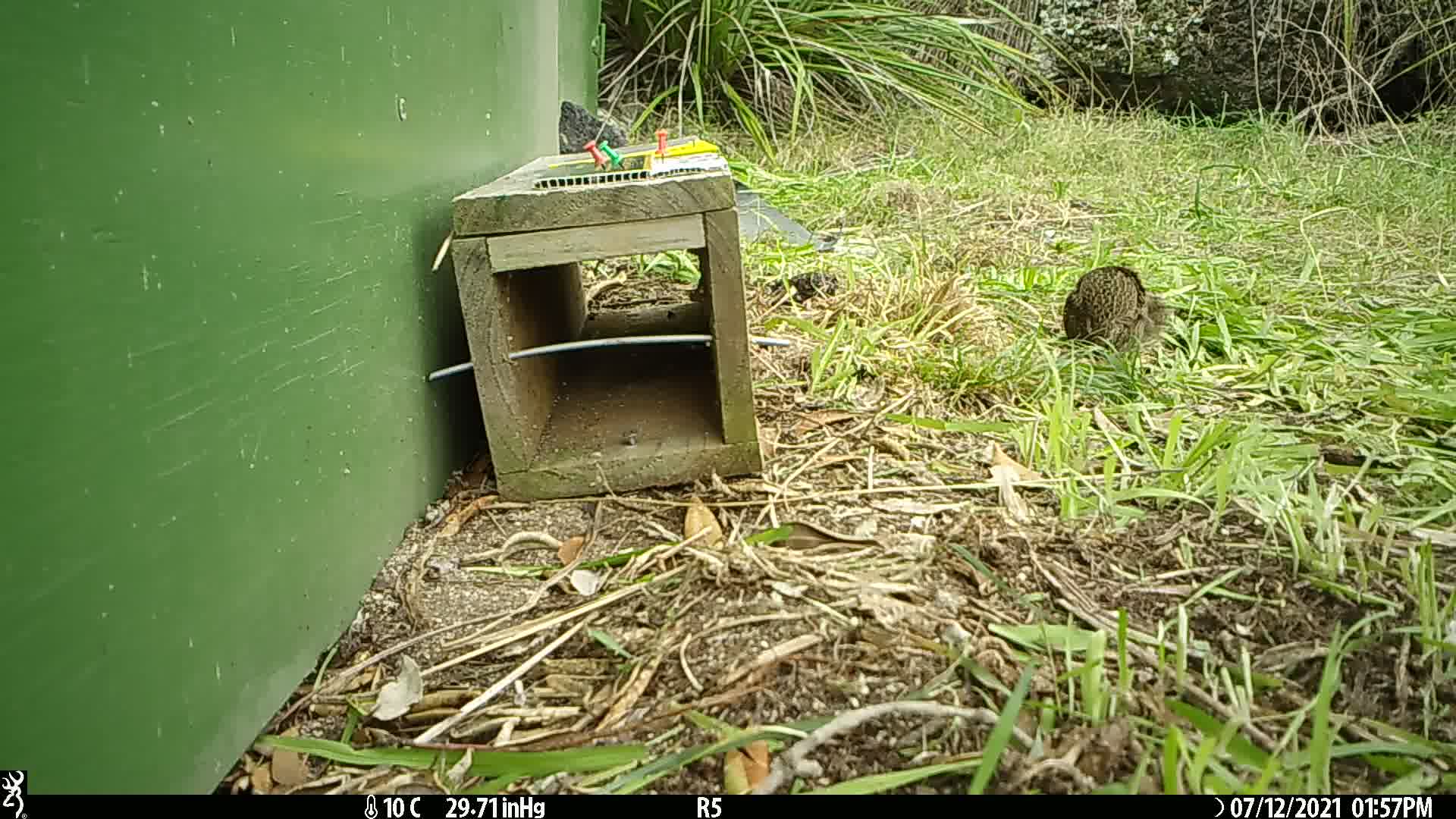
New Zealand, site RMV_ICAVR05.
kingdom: Animalia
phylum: Chordata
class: Aves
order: Galliformes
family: Phasianidae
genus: Synoicus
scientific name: Synoicus ypsilophorus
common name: brown quail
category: quail brown